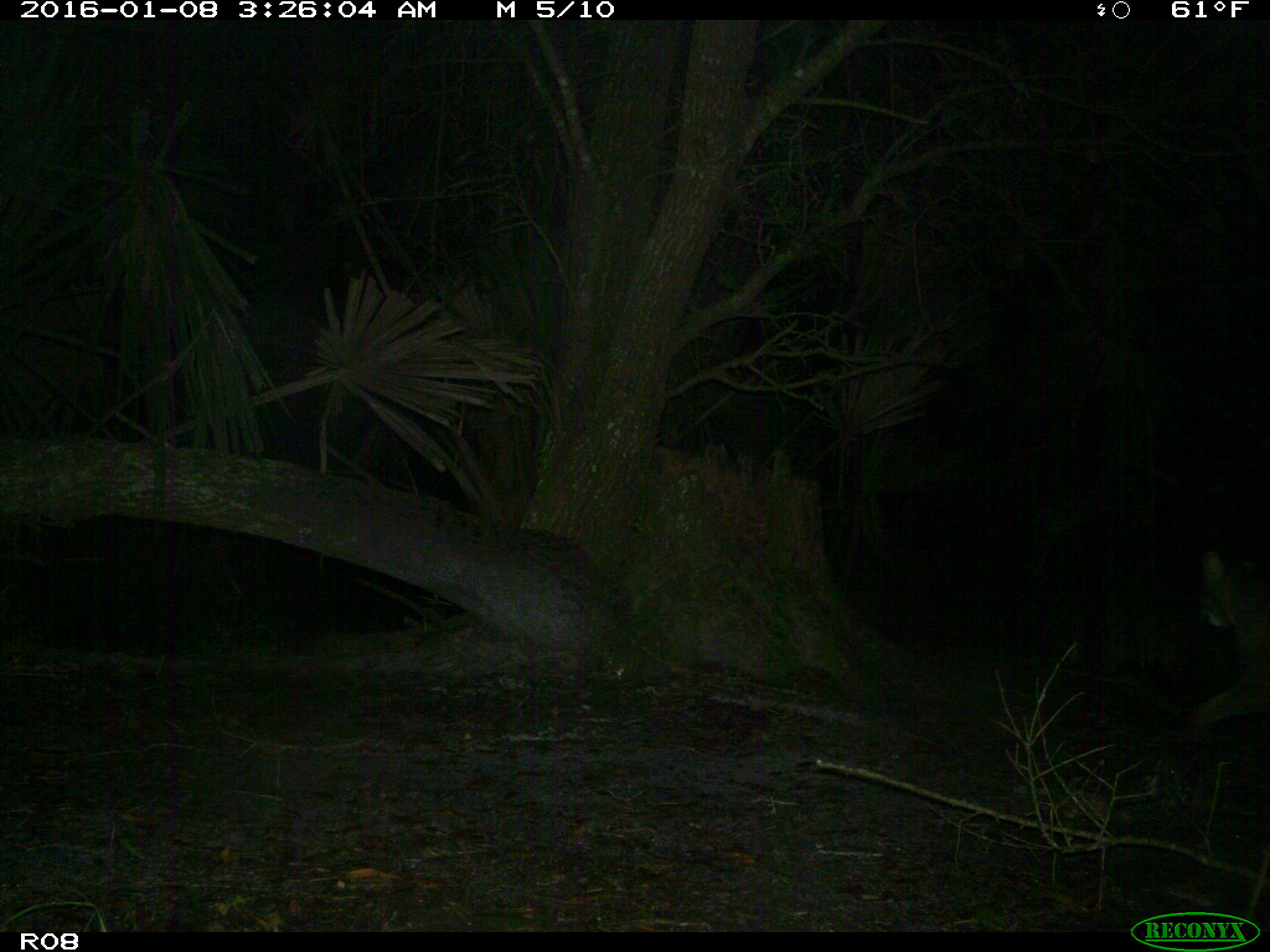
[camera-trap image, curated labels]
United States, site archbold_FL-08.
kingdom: Animalia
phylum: Chordata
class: Mammalia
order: Carnivora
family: Felidae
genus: Lynx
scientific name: Lynx rufus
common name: bobcat